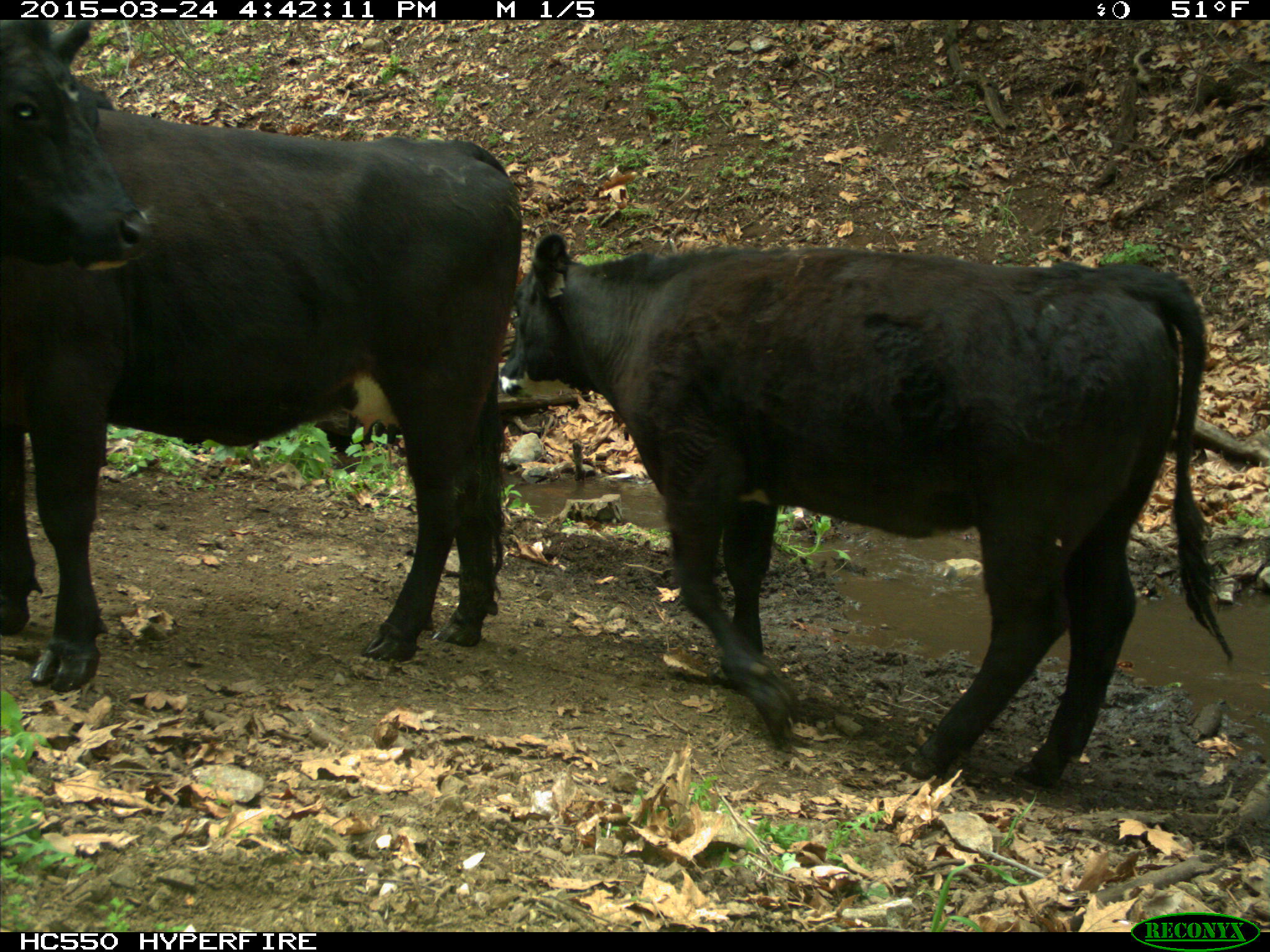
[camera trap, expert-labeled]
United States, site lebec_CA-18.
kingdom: Animalia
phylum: Chordata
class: Mammalia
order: Artiodactyla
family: Bovidae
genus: Bos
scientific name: Bos taurus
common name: domestic cow